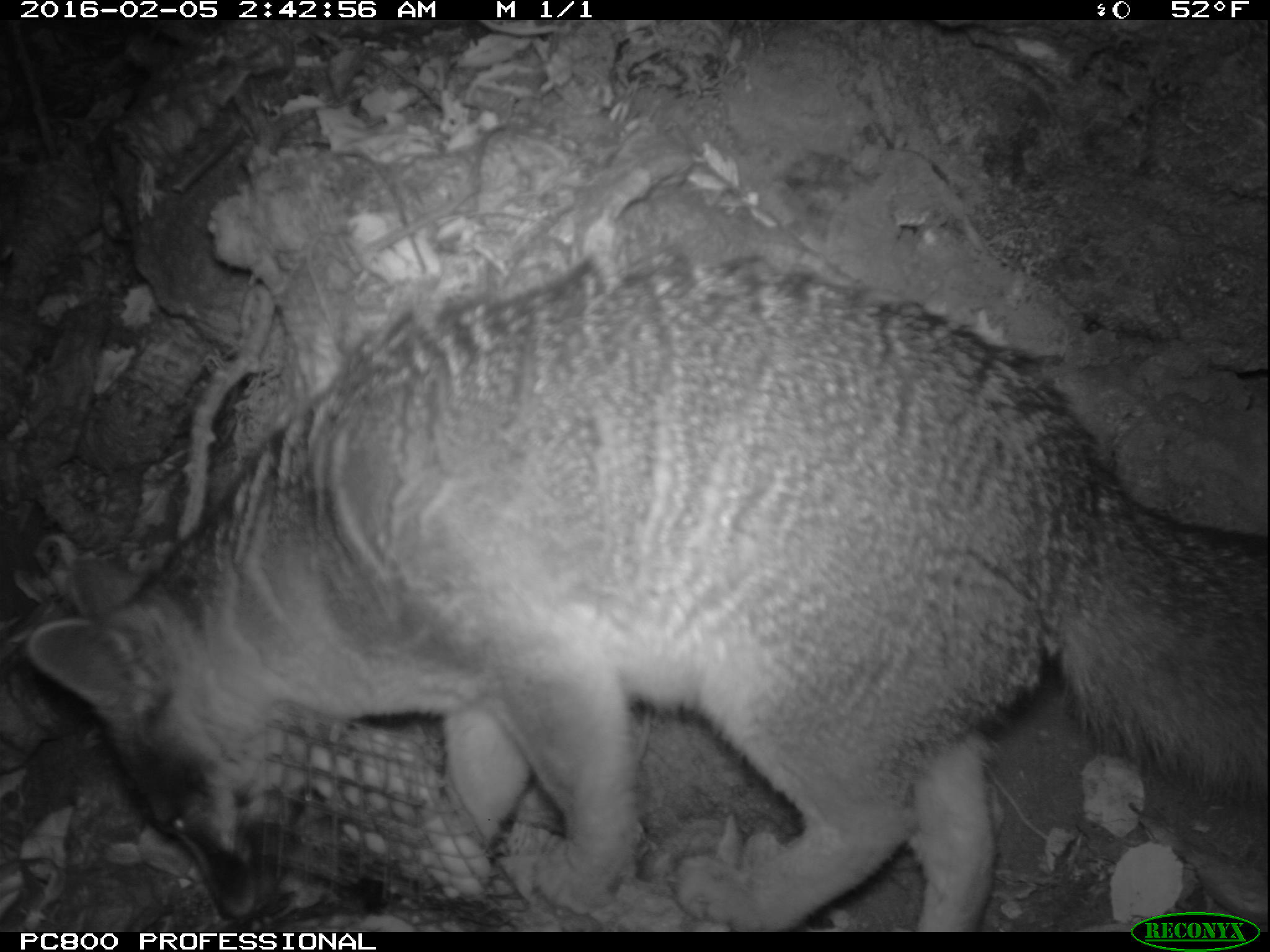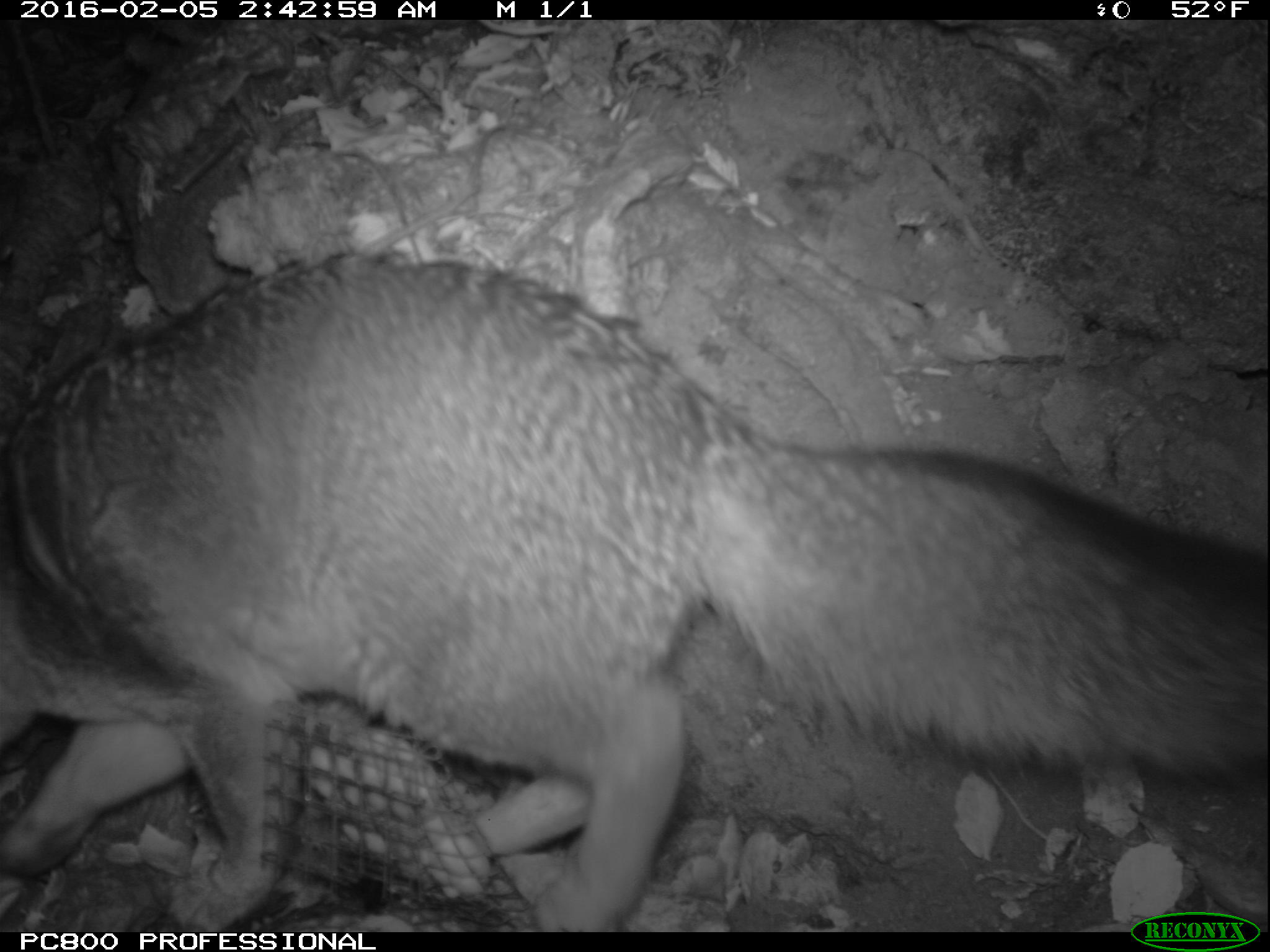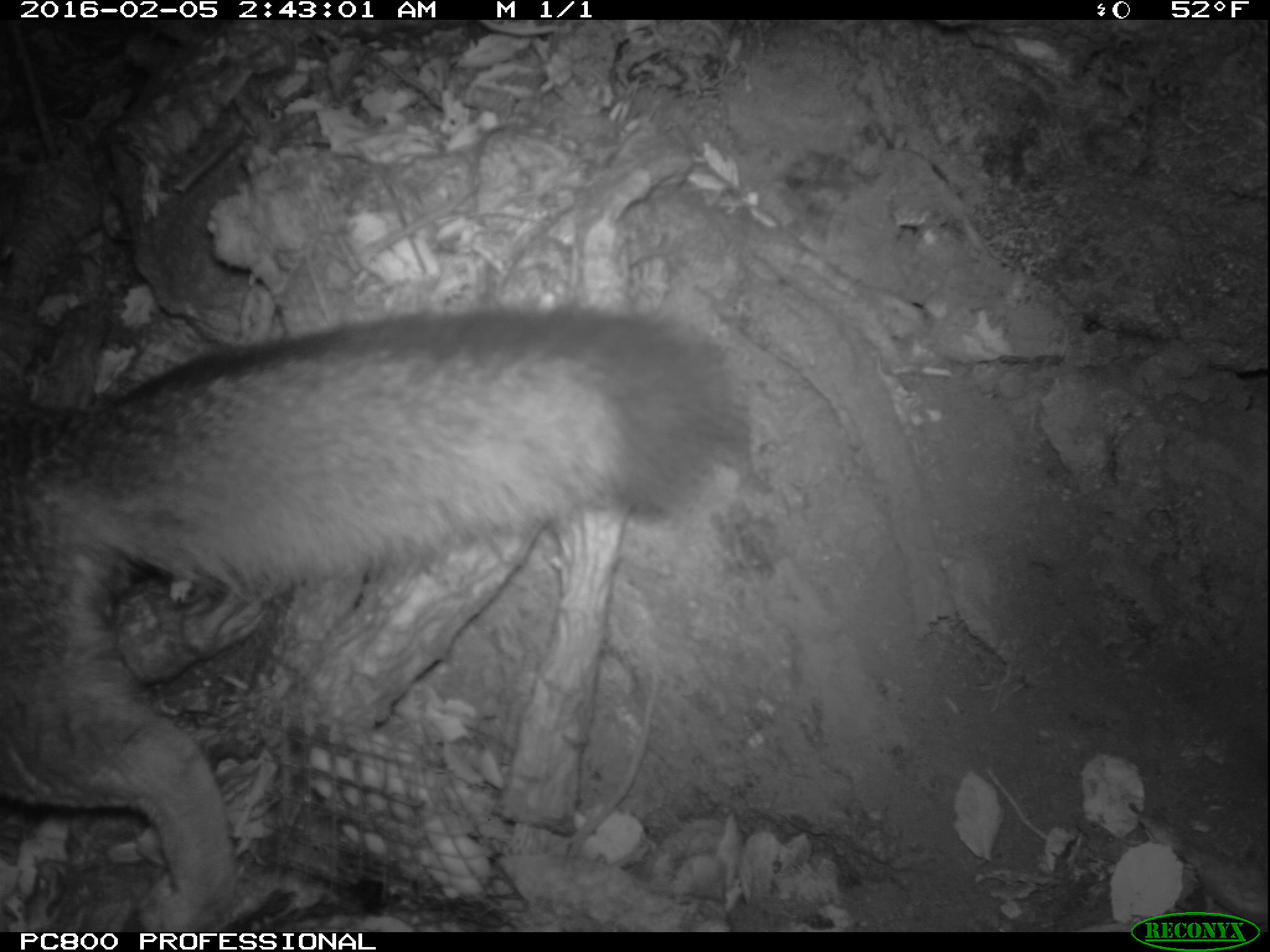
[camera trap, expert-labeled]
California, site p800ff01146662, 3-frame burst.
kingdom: Animalia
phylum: Chordata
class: Mammalia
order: Carnivora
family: Canidae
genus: Urocyon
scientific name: Urocyon littoralis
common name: island fox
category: fox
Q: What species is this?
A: Fox (island fox) (Urocyon littoralis).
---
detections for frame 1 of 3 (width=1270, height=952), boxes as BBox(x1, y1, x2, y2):
fox: BBox(27, 252, 1269, 932)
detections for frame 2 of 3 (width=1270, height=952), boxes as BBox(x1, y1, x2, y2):
fox: BBox(0, 251, 1268, 932)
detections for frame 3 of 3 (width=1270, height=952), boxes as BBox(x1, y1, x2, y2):
fox: BBox(0, 295, 750, 932)